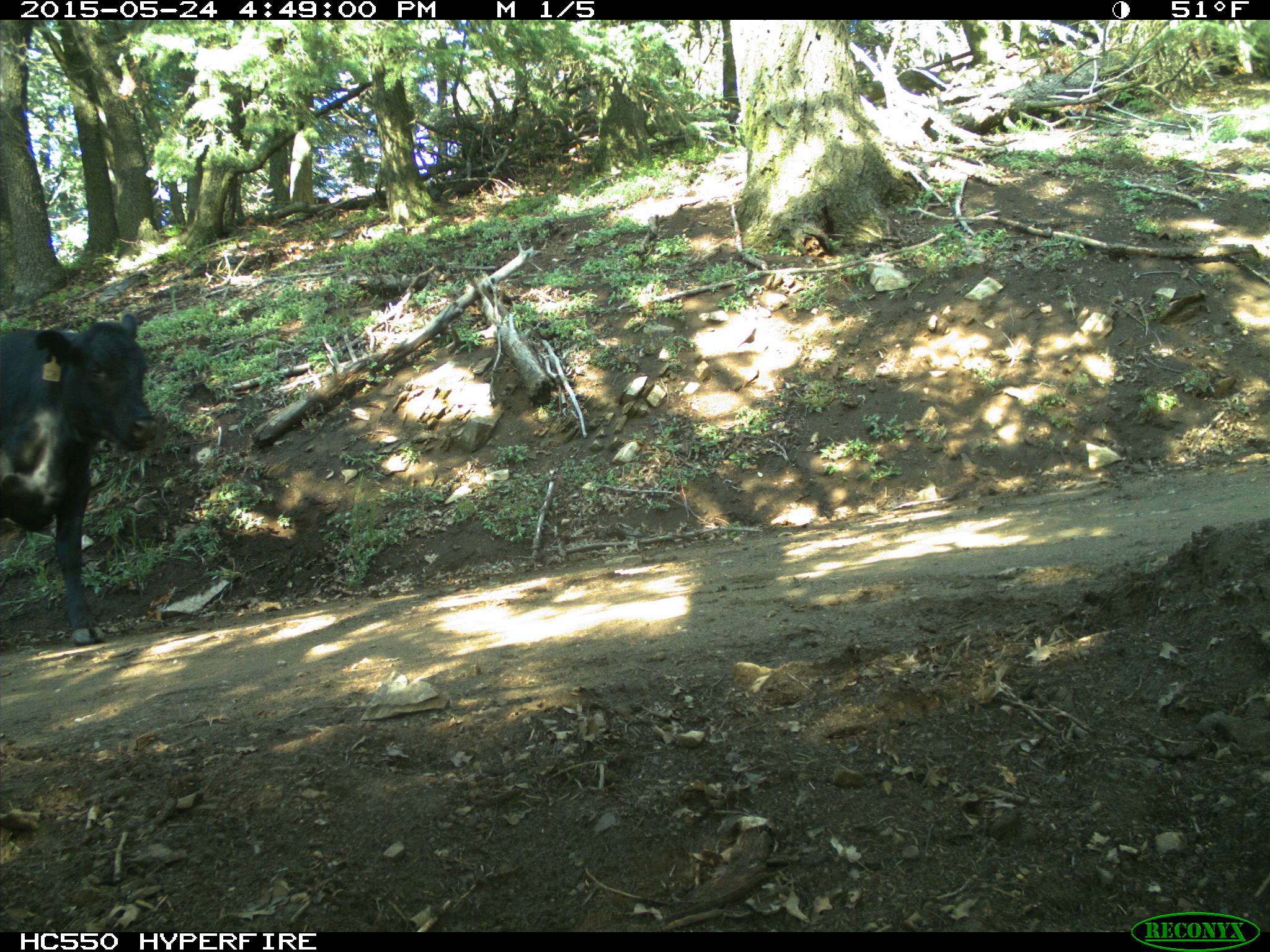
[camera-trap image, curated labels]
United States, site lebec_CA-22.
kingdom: Animalia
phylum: Chordata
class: Mammalia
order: Artiodactyla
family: Bovidae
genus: Bos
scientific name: Bos taurus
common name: domestic cow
Bos taurus (domestic cow).